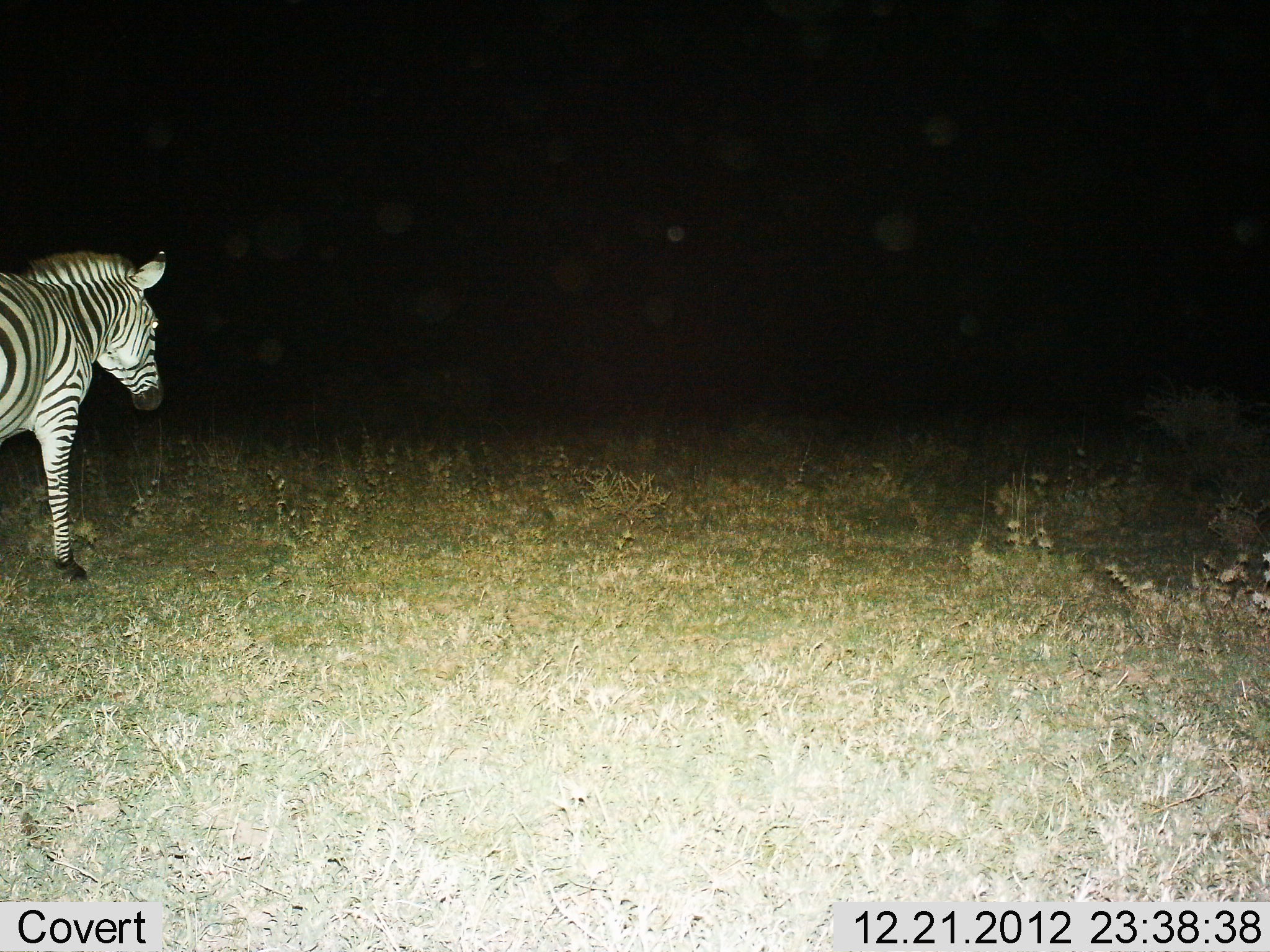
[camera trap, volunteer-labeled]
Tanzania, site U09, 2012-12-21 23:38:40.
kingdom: Animalia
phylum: Chordata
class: Mammalia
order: Perissodactyla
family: Equidae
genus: Equus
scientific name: Equus quagga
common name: plains zebra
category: zebra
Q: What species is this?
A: Zebra (plains zebra) (Equus quagga).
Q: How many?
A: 1.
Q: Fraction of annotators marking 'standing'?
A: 80%.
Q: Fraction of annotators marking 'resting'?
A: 0%.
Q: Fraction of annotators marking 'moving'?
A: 20%.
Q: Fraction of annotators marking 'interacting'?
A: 0%.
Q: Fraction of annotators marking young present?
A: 0%.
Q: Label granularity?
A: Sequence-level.